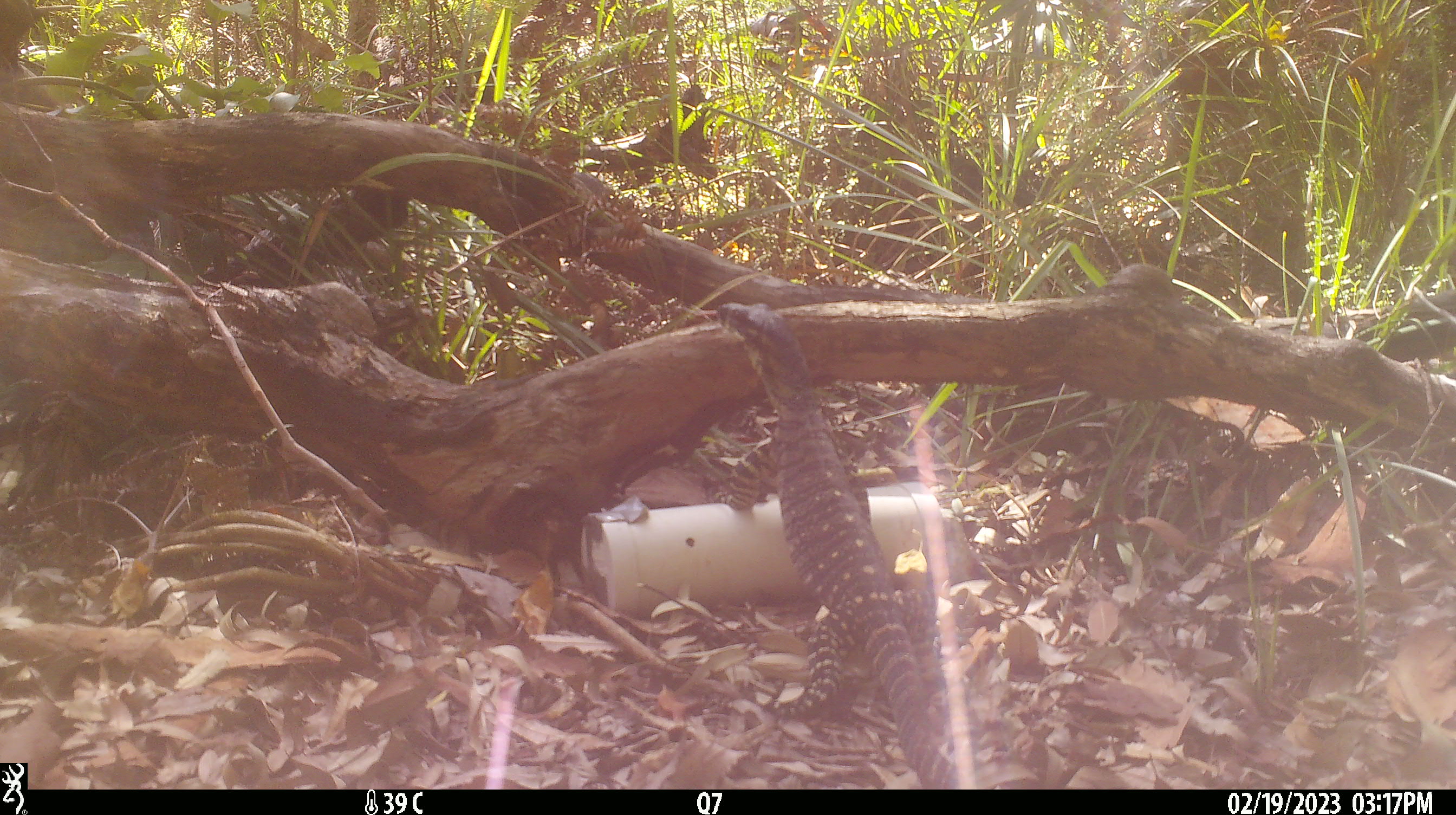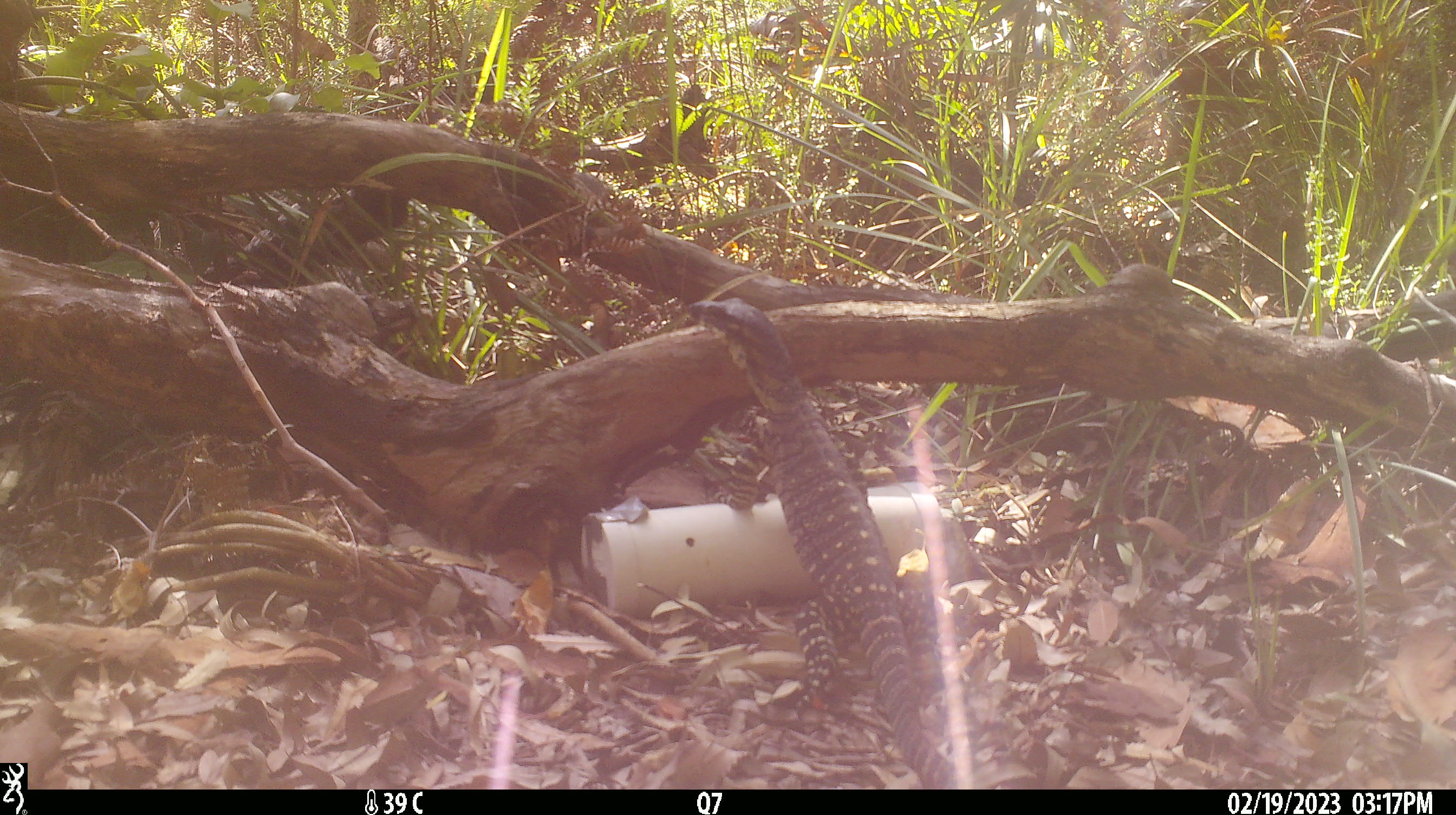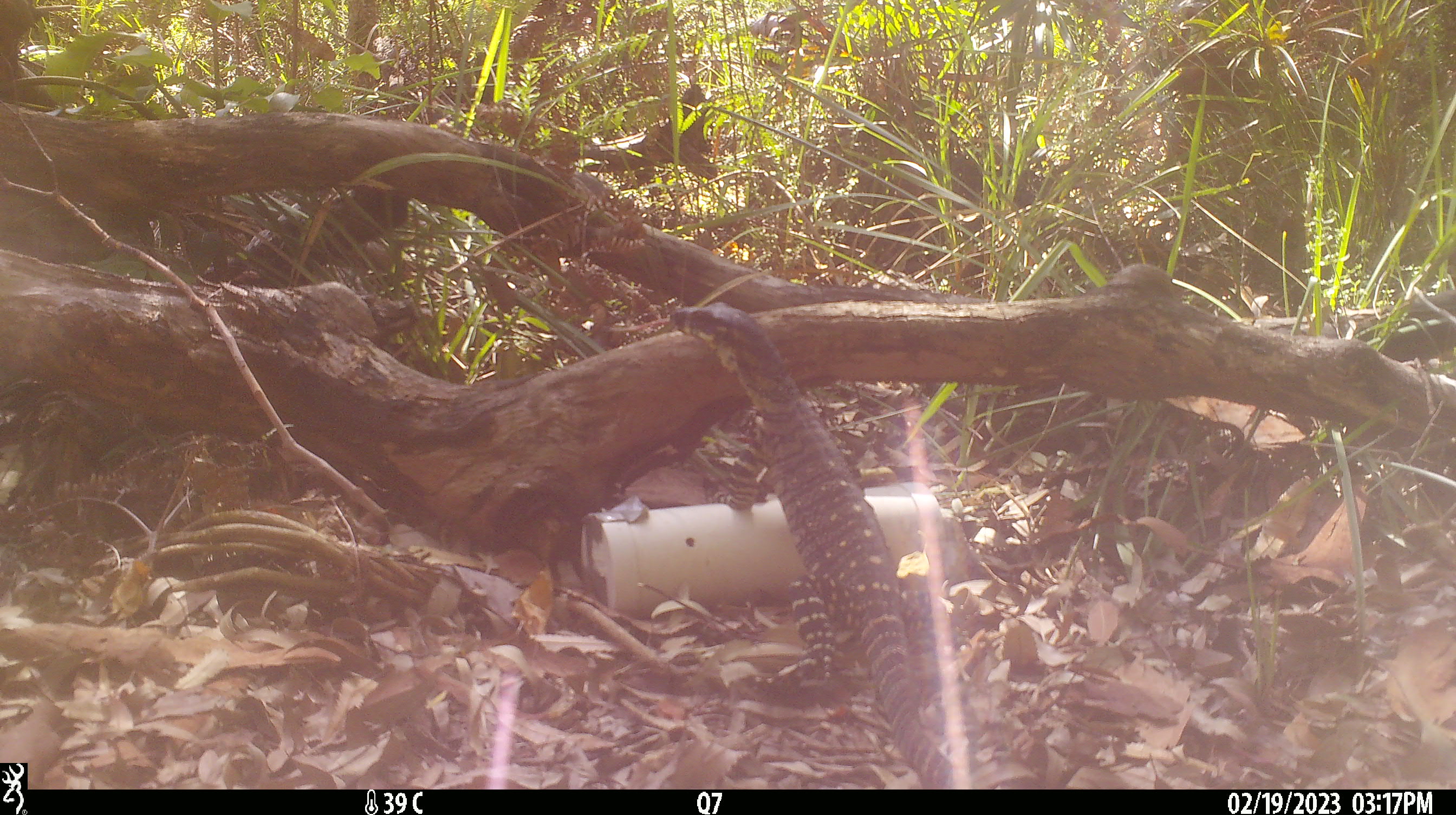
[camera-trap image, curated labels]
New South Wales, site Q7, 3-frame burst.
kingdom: Animalia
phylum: Chordata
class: Reptilia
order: Squamata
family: Varanidae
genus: Varanus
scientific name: Varanus varius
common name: lace monitor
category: goanna